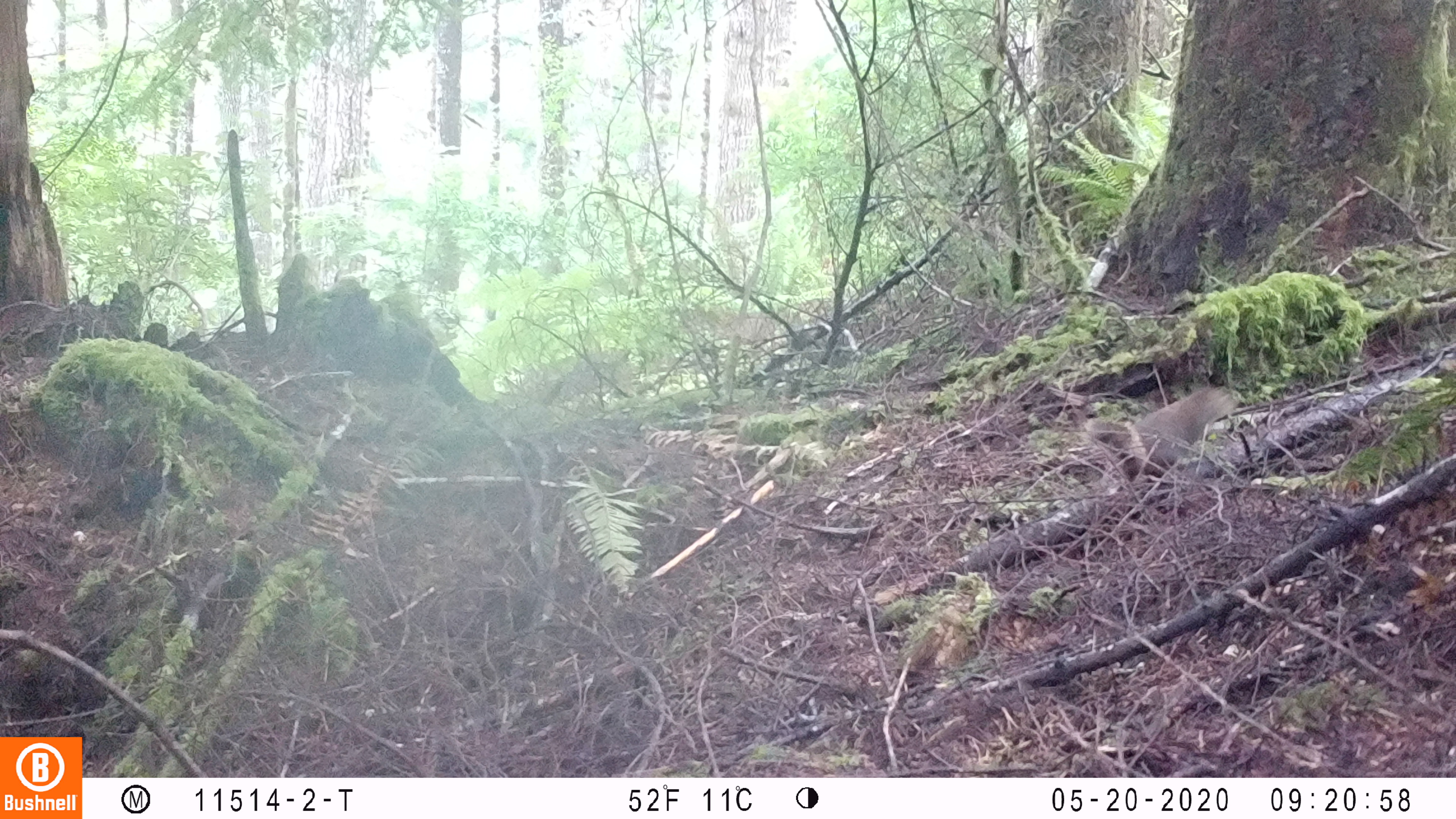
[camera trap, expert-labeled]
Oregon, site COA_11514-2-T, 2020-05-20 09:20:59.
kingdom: Animalia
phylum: Chordata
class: Mammalia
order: Rodentia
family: Sciuridae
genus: Tamiasciurus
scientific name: Tamiasciurus douglasii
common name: douglas squirrel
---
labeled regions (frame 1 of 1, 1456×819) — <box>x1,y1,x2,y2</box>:
douglas squirrel: <box>1074,386,1234,487</box>